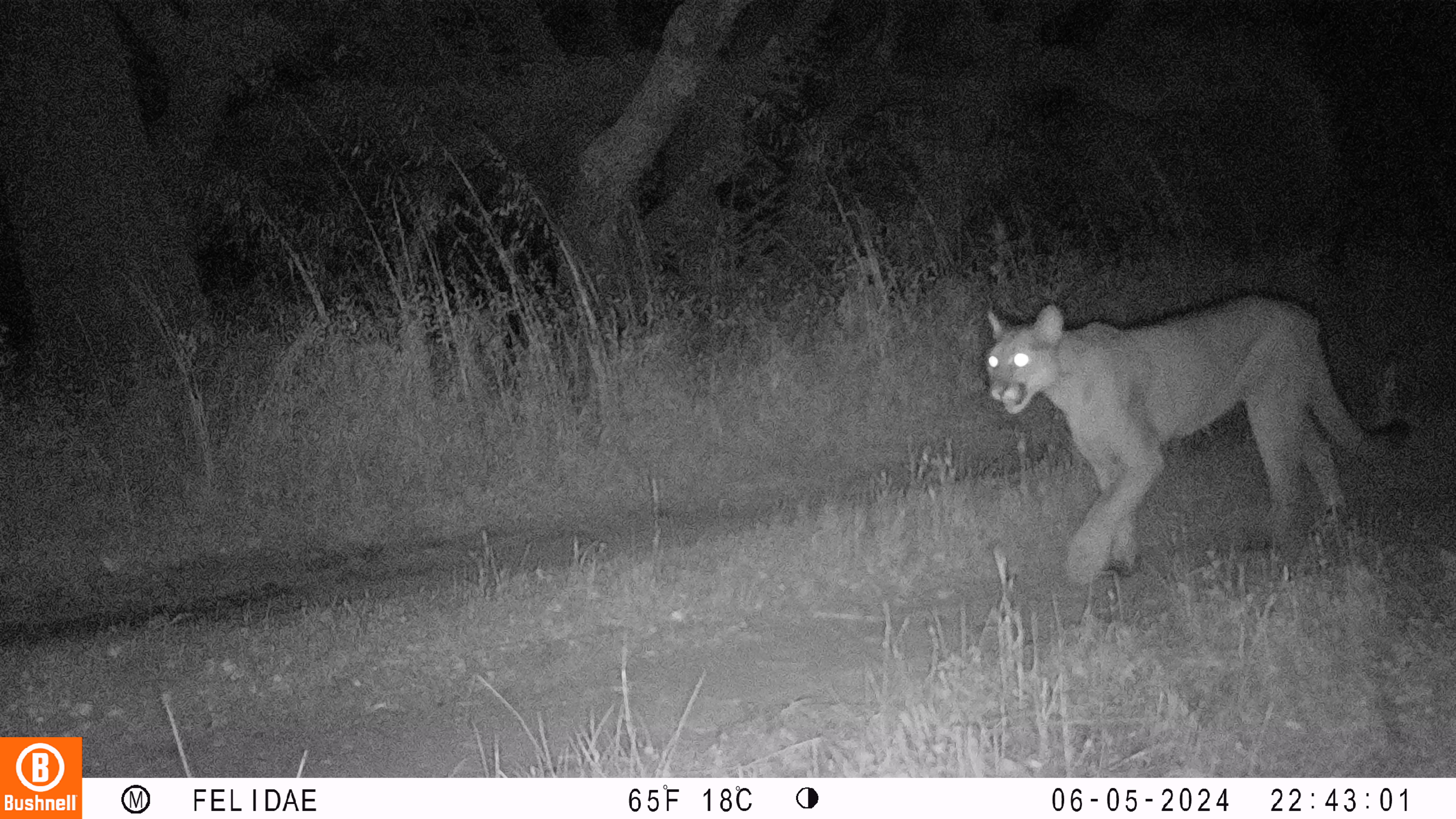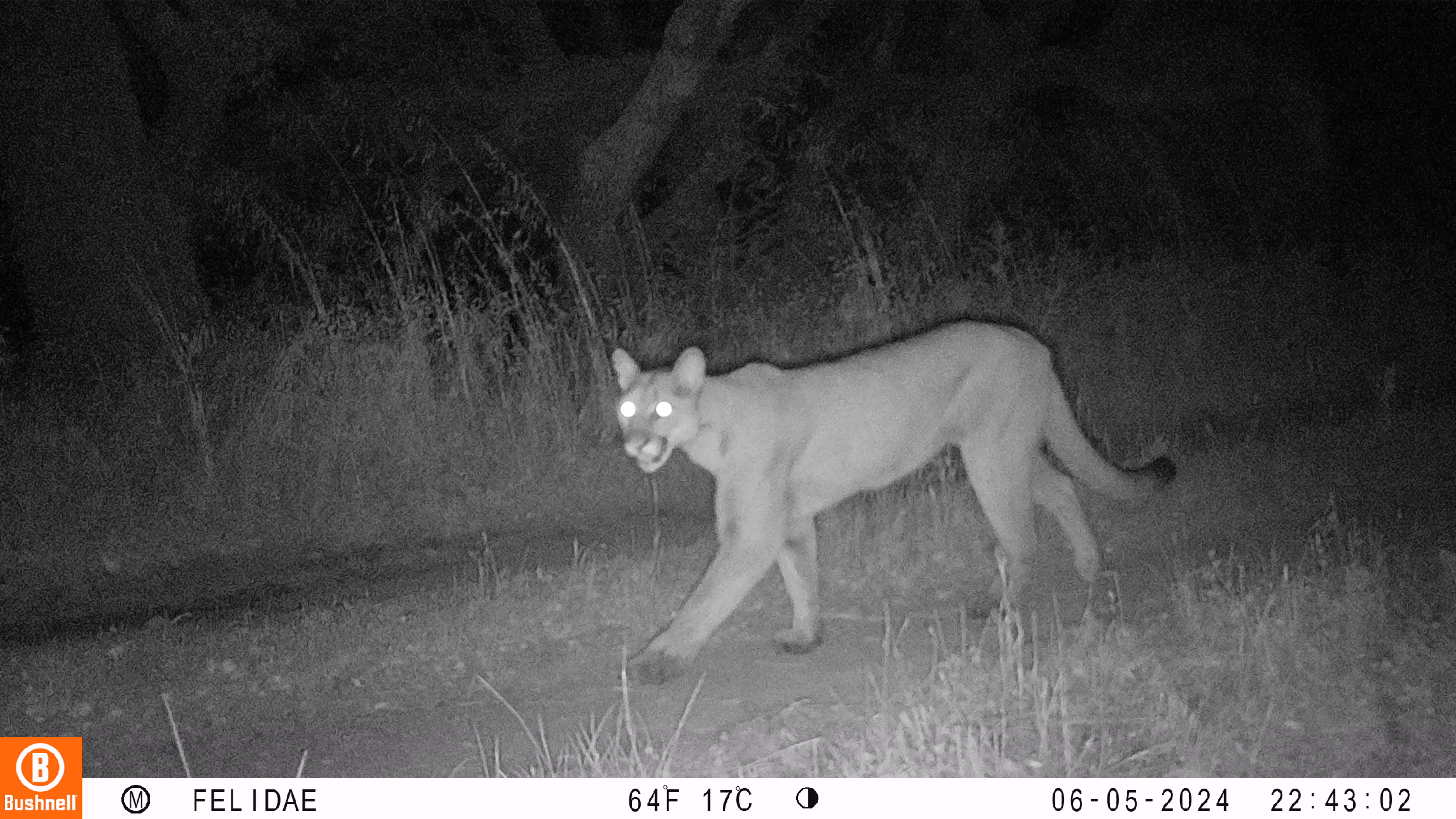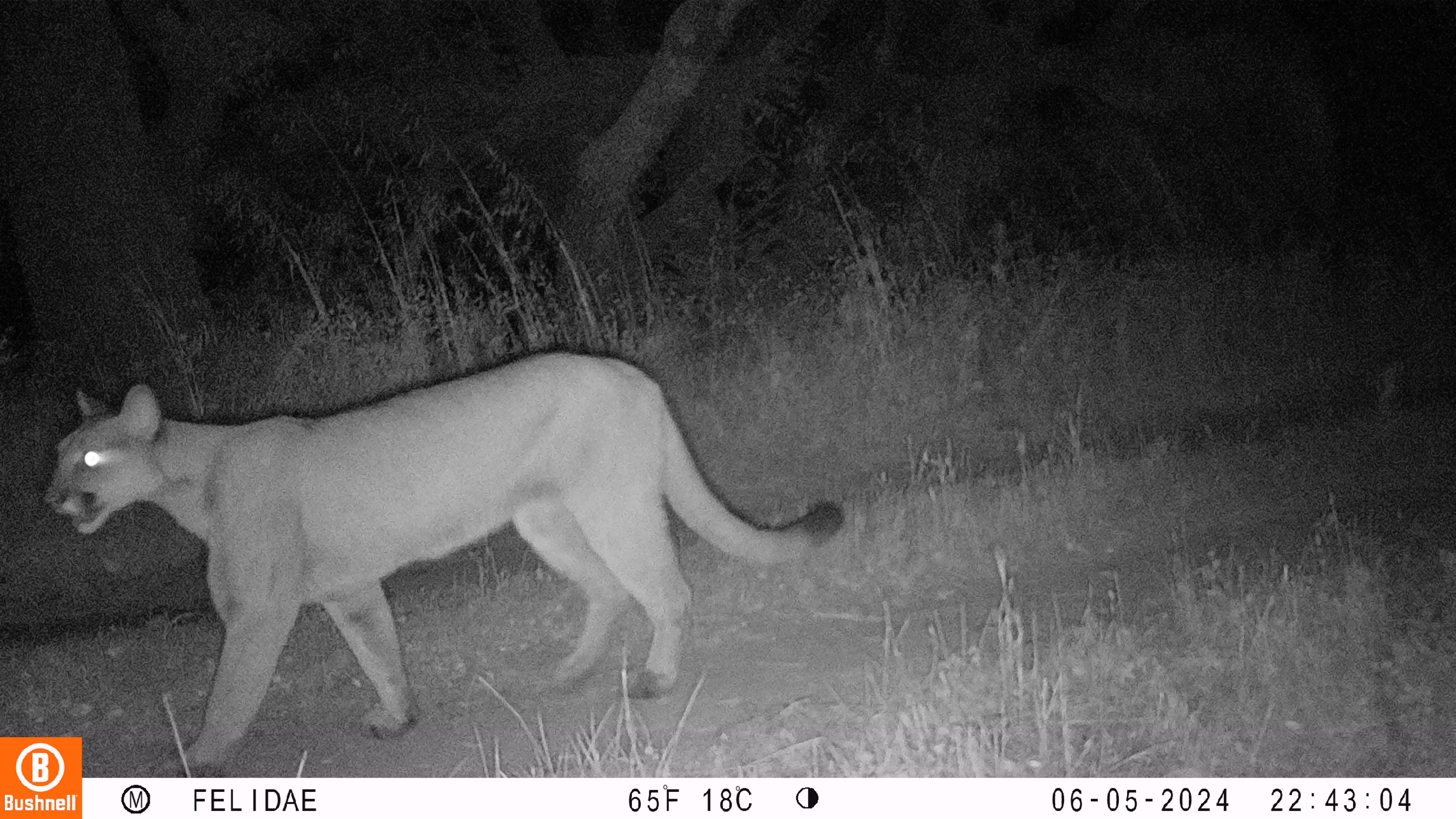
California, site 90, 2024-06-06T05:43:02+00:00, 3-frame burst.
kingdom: Animalia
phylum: Chordata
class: Mammalia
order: Carnivora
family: Felidae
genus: Puma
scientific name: Puma concolor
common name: puma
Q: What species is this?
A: Puma (Puma concolor).